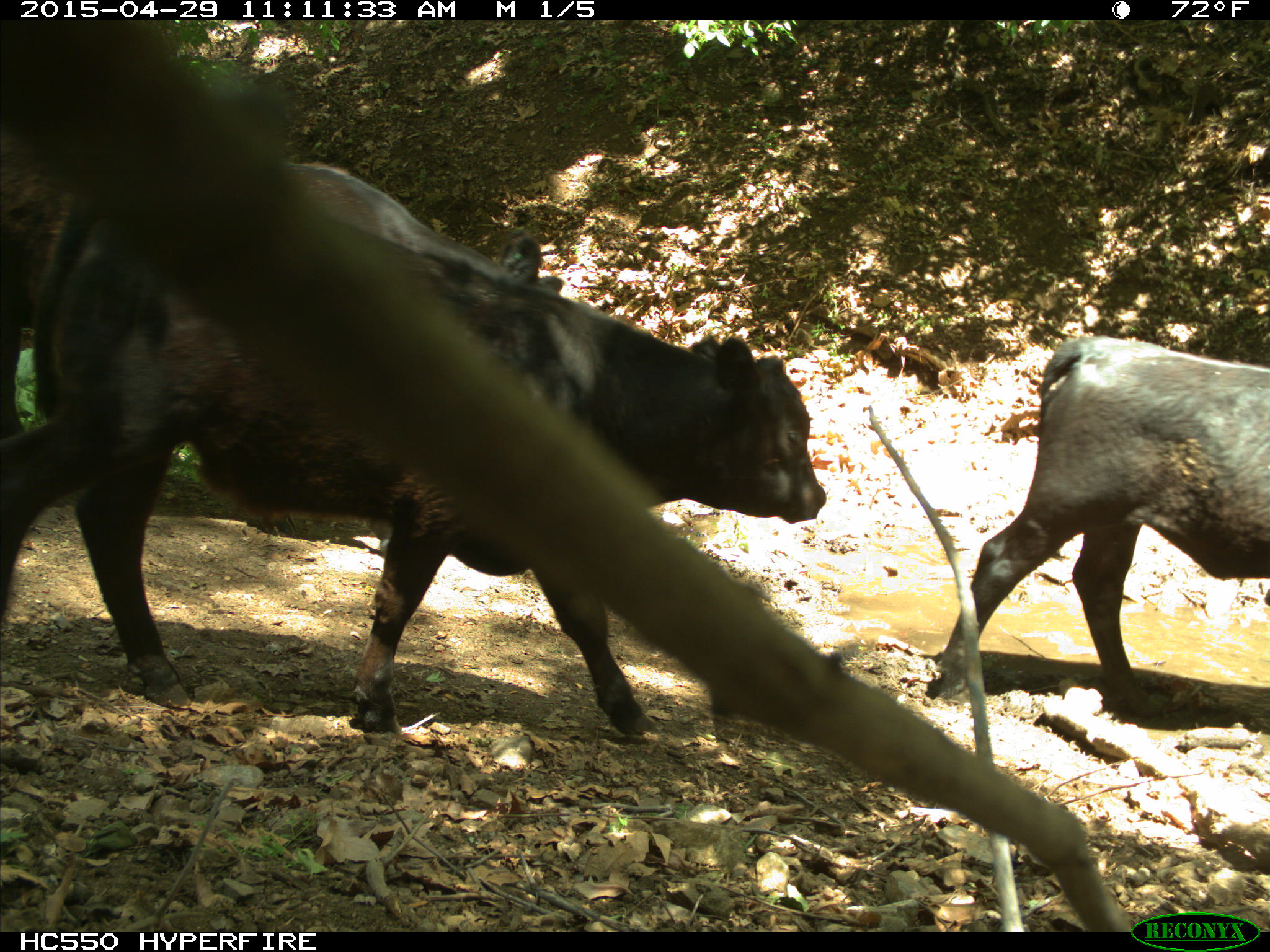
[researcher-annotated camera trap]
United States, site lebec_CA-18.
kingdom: Animalia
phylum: Chordata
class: Mammalia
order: Artiodactyla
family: Bovidae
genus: Bos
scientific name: Bos taurus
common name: domestic cow